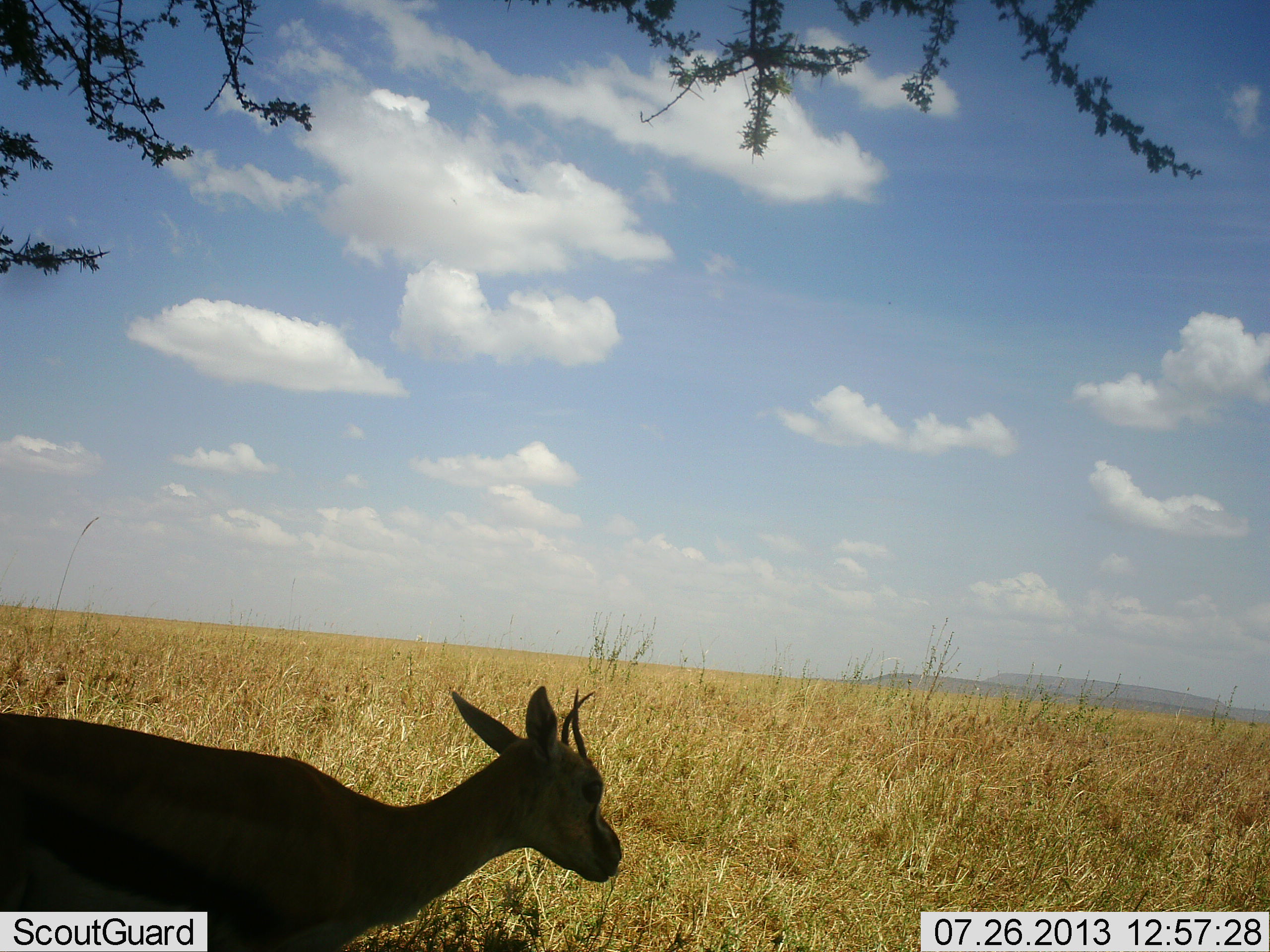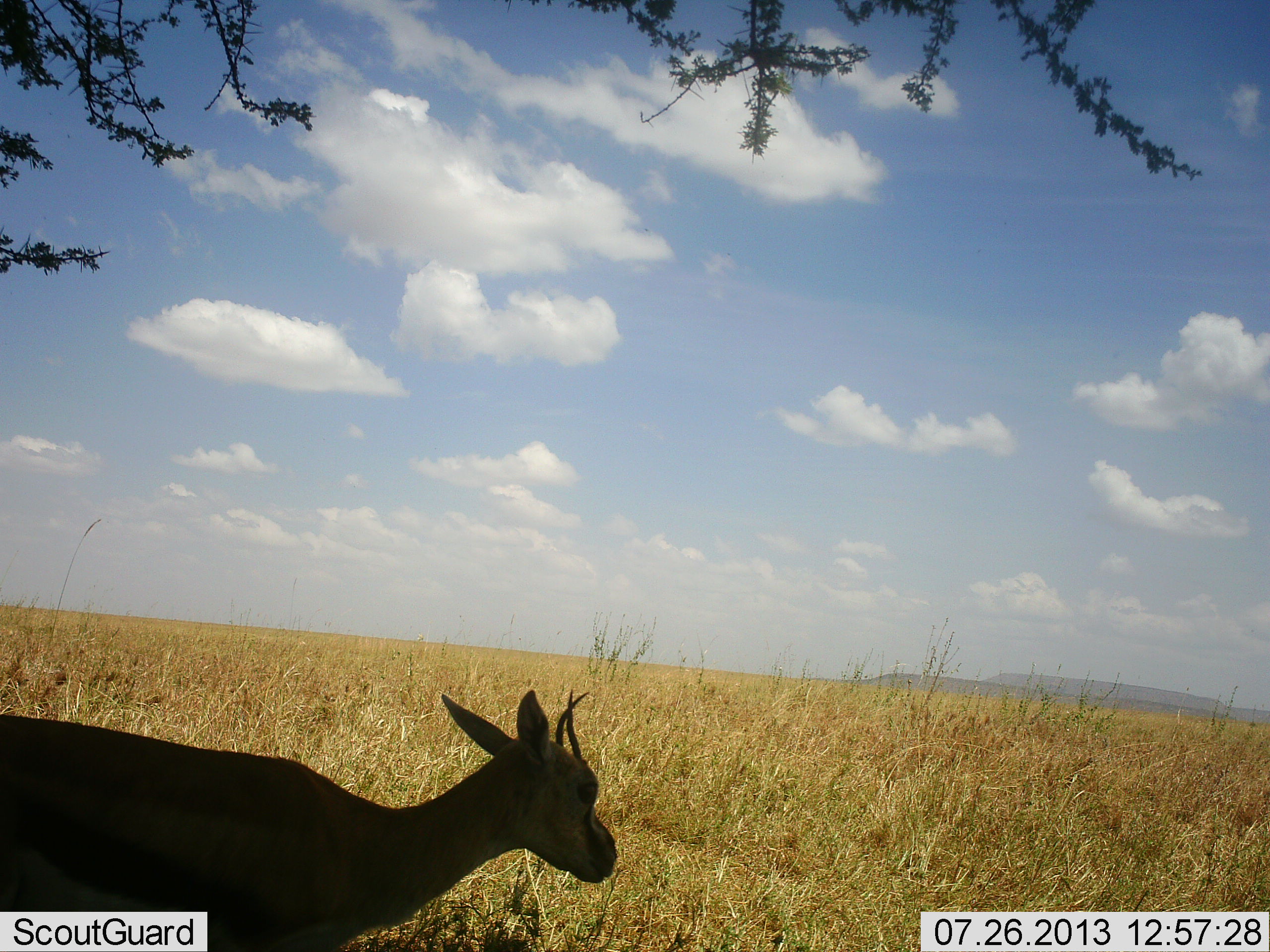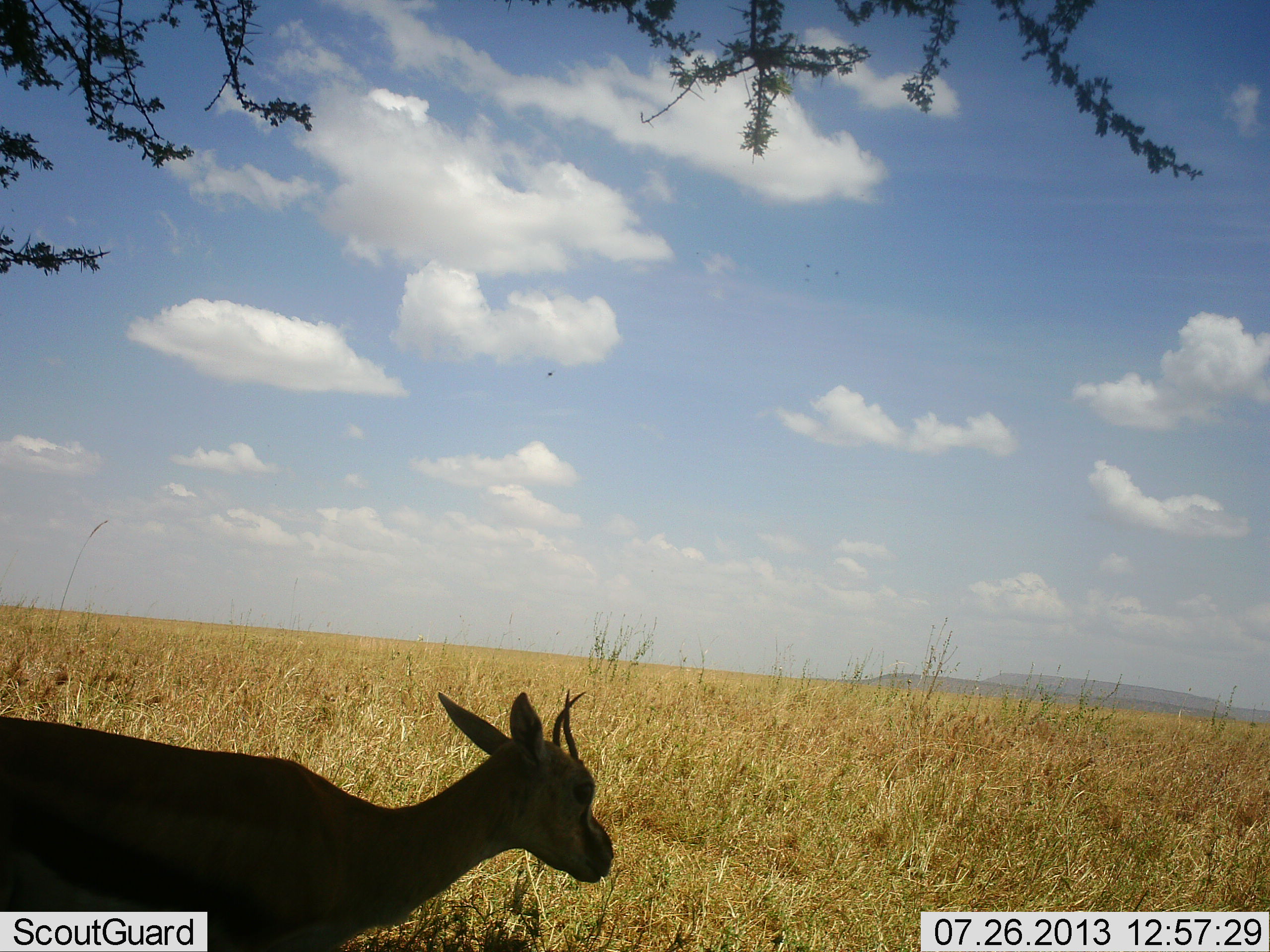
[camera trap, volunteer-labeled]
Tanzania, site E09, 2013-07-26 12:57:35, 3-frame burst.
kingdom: Animalia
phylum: Chordata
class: Mammalia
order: Artiodactyla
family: Bovidae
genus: Eudorcas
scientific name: Eudorcas thomsonii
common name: thomson's gazelle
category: gazellethomsons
Gazellethomsons (thomson's gazelle) (Eudorcas thomsonii), count 1. Behavior (volunteer vote fractions): standing 90%, resting 0%, moving 10%, interacting 0%. Young present (vote fraction): 5%. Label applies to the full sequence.